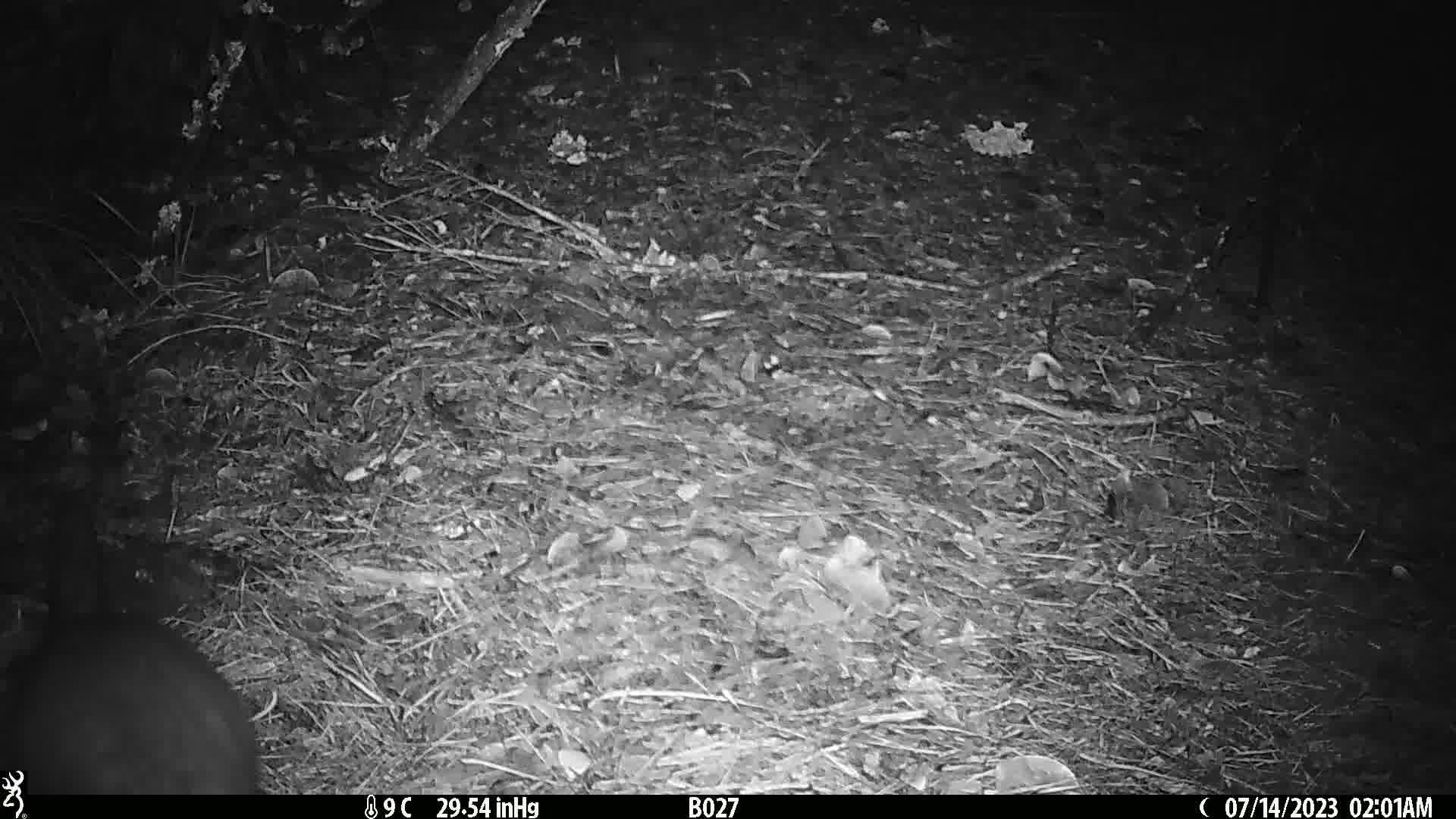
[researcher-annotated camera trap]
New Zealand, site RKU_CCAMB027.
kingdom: Animalia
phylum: Chordata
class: Mammalia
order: Diprotodontia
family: Phalangeridae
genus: Trichosurus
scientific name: Trichosurus vulpecula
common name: common brushtail possum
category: possum